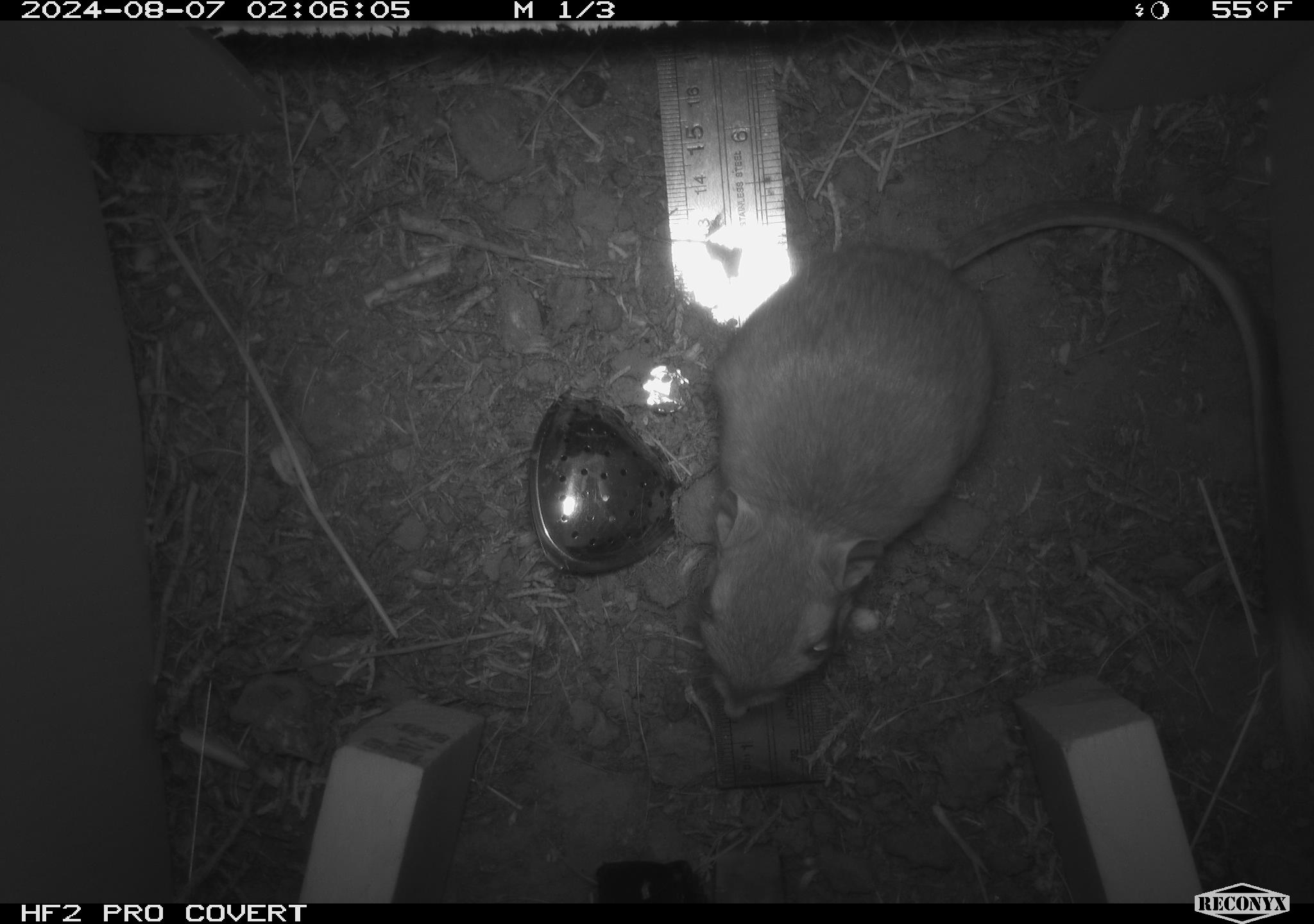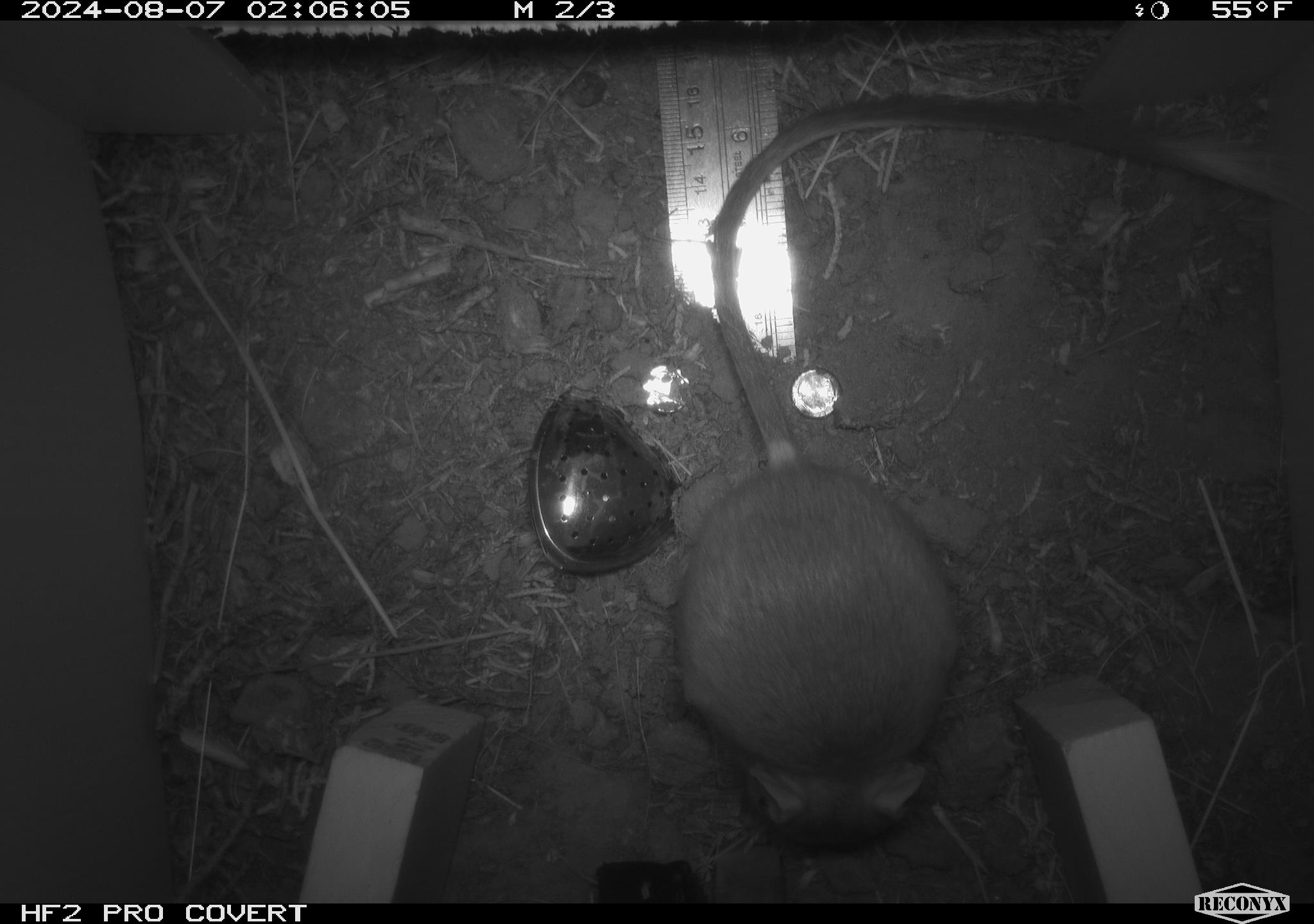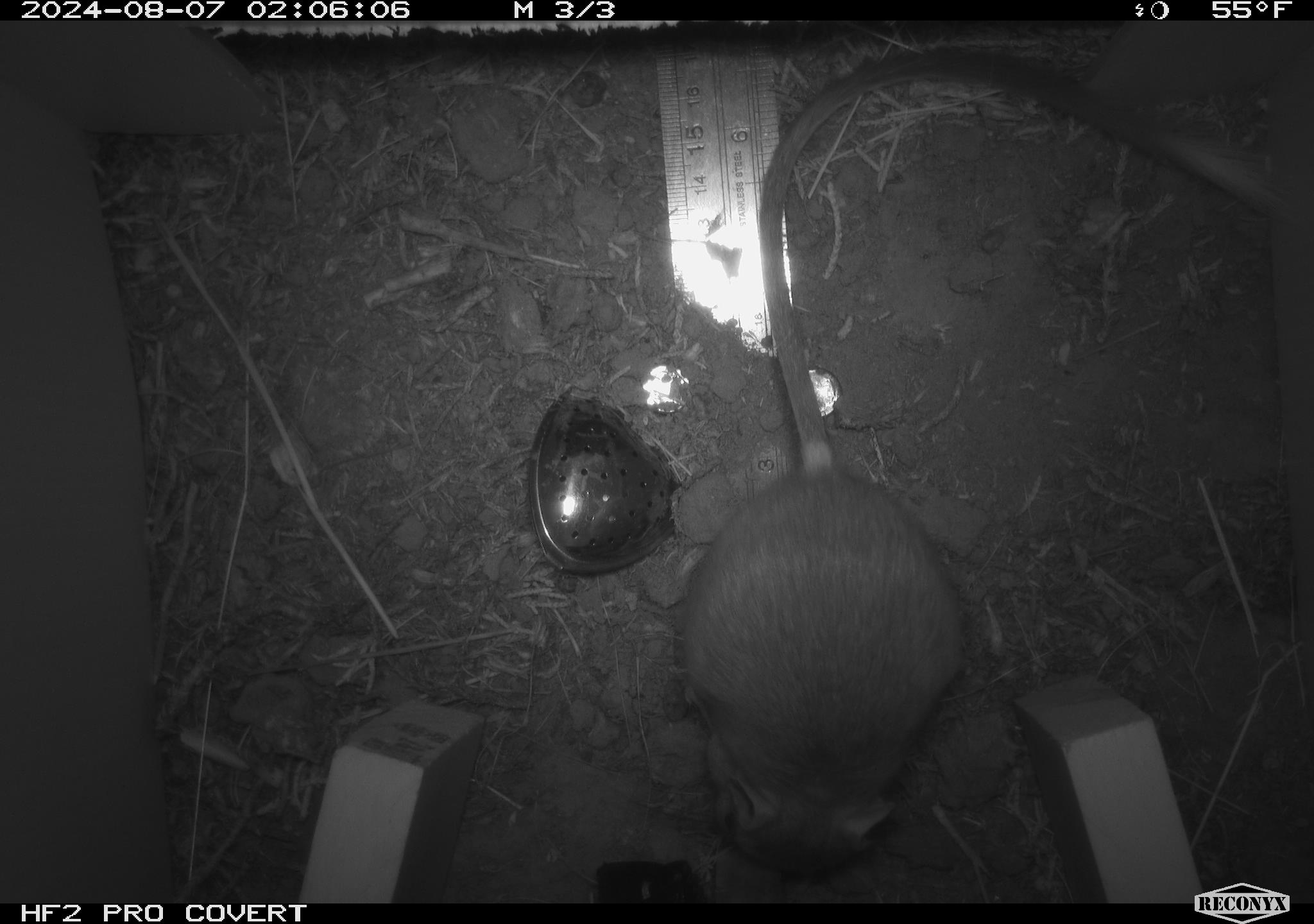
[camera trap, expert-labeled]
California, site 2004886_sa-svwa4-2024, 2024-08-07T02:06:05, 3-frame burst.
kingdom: Animalia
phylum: Chordata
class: Mammalia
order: Rodentia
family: Heteromyidae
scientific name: Heteromyidae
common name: kangaroo rats and pocket mice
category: heteromyidae family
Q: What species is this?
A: Heteromyidae family (kangaroo rats and pocket mice) (Heteromyidae).